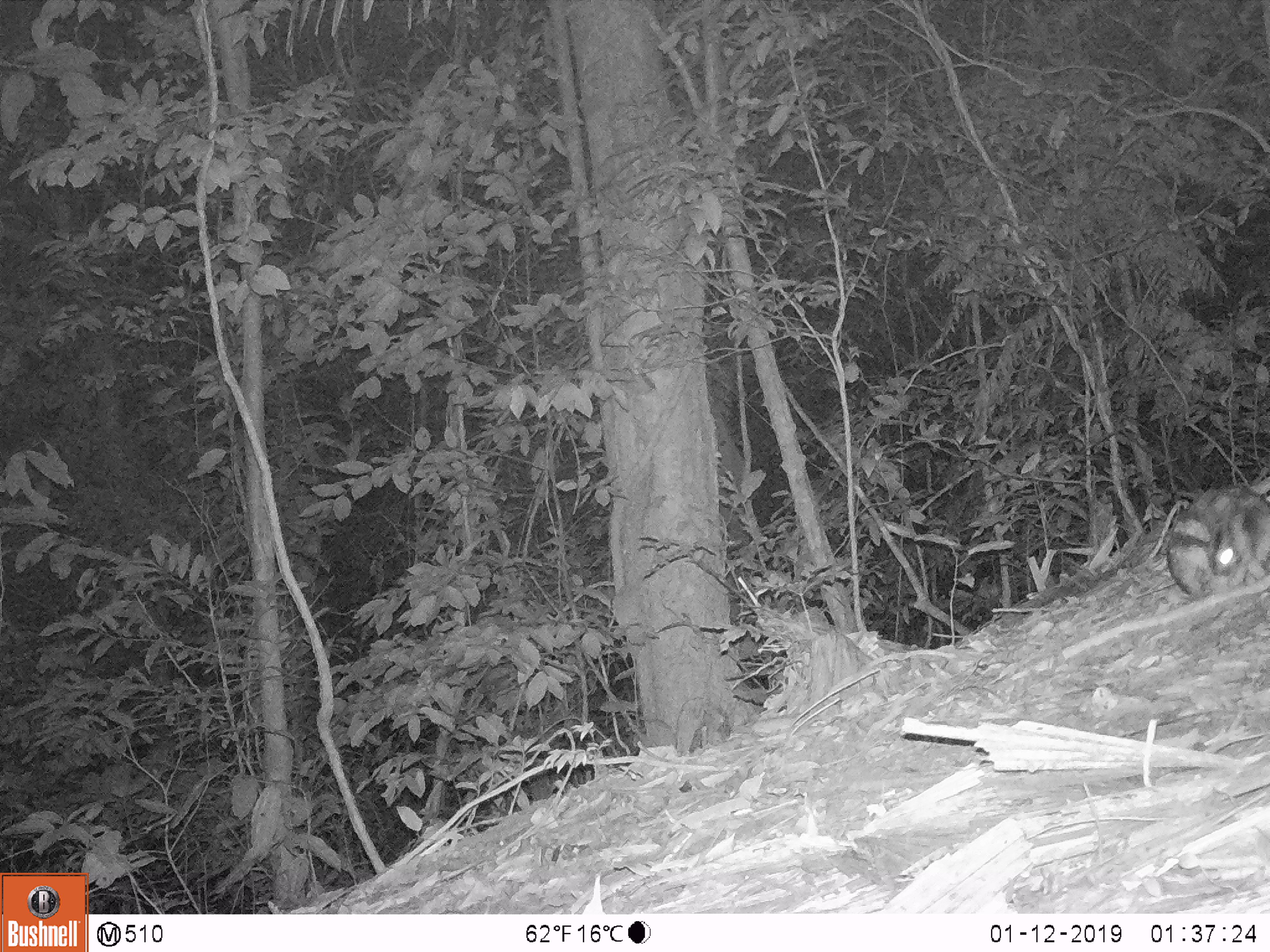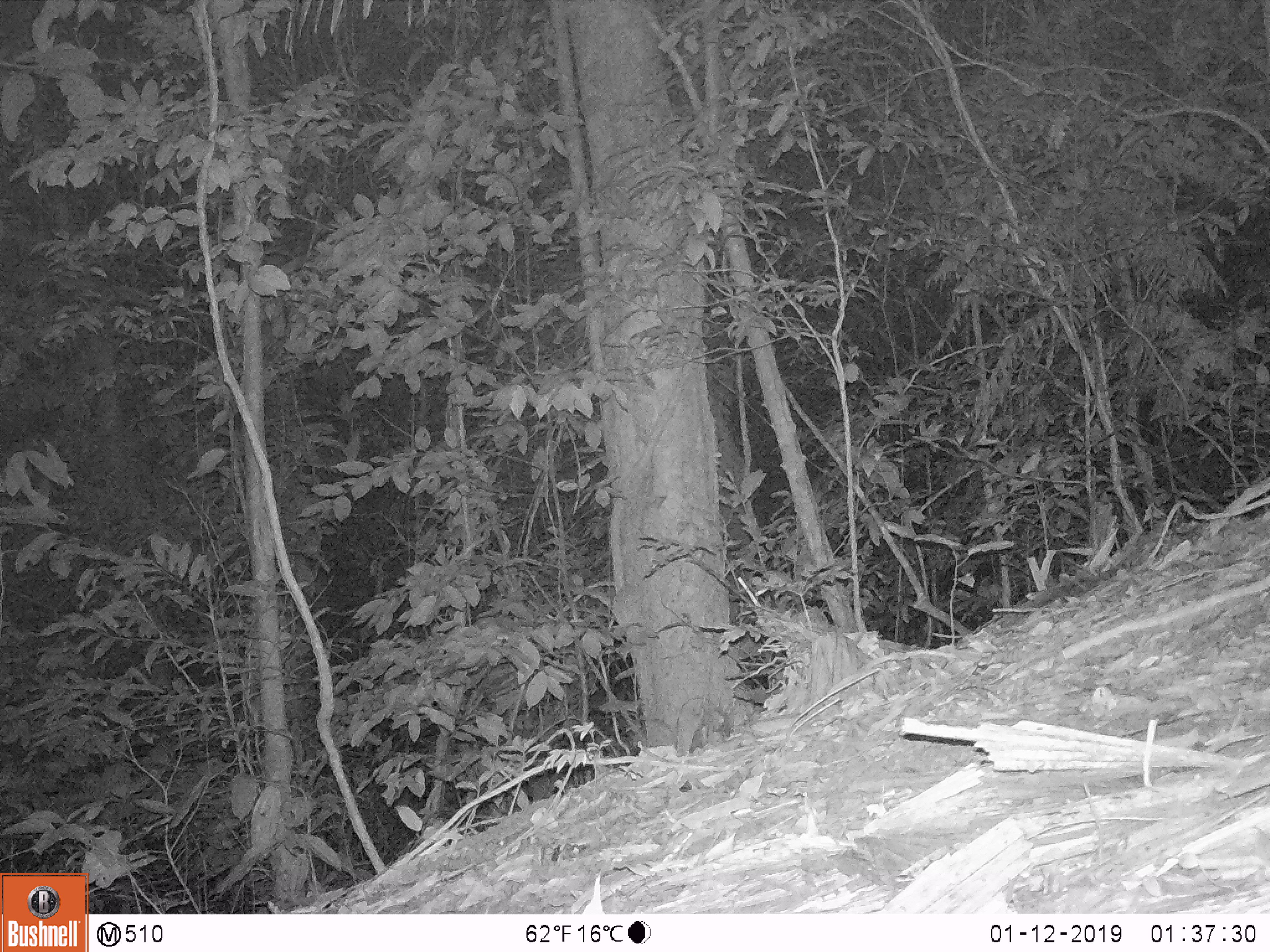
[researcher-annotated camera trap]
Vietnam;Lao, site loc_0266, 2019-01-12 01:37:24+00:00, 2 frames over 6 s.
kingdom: Animalia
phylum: Chordata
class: Mammalia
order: Lagomorpha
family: Leporidae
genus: Nesolagus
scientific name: Nesolagus timminsi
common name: annamite striped rabbit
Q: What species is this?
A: Annamite striped rabbit (Nesolagus timminsi).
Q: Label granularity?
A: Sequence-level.